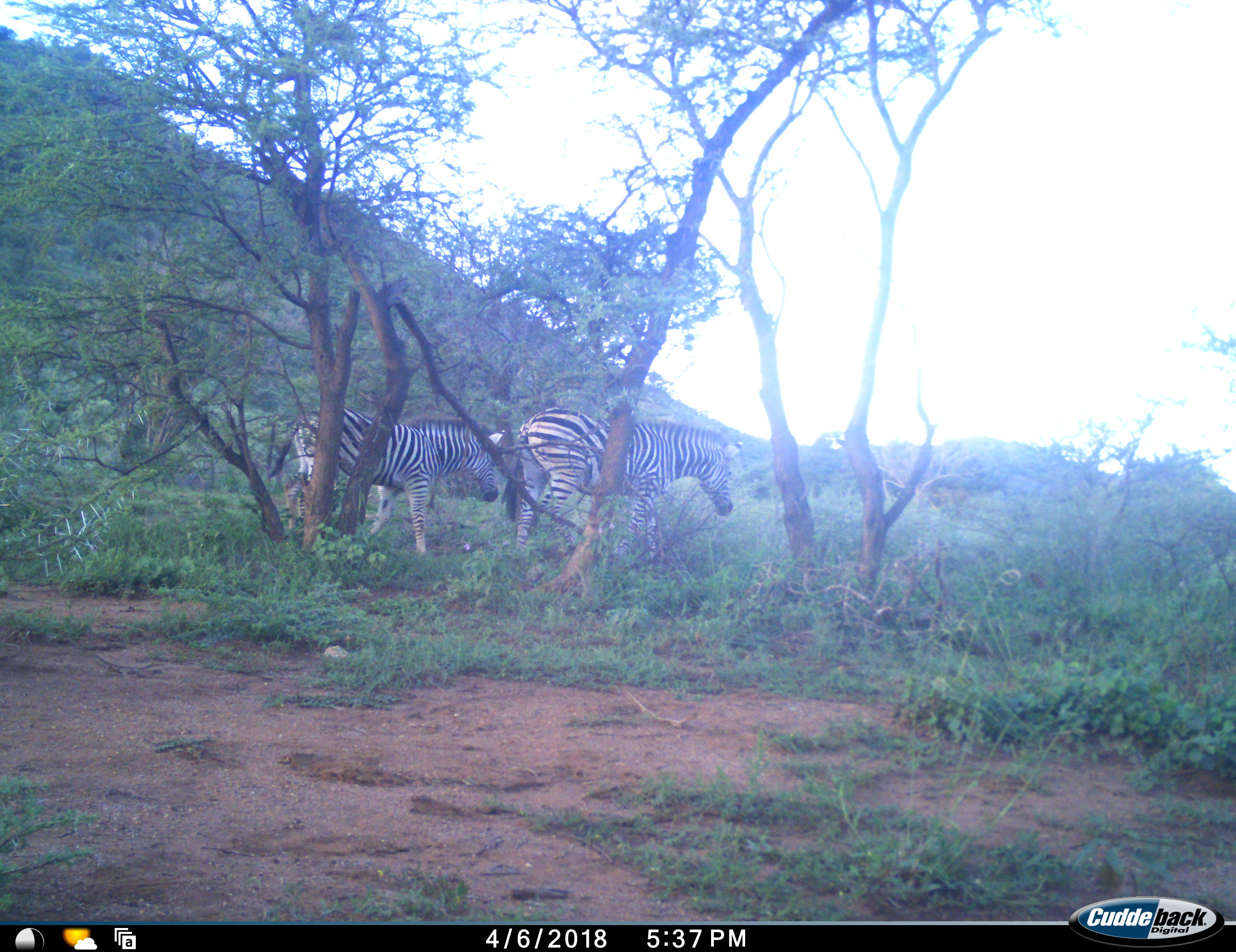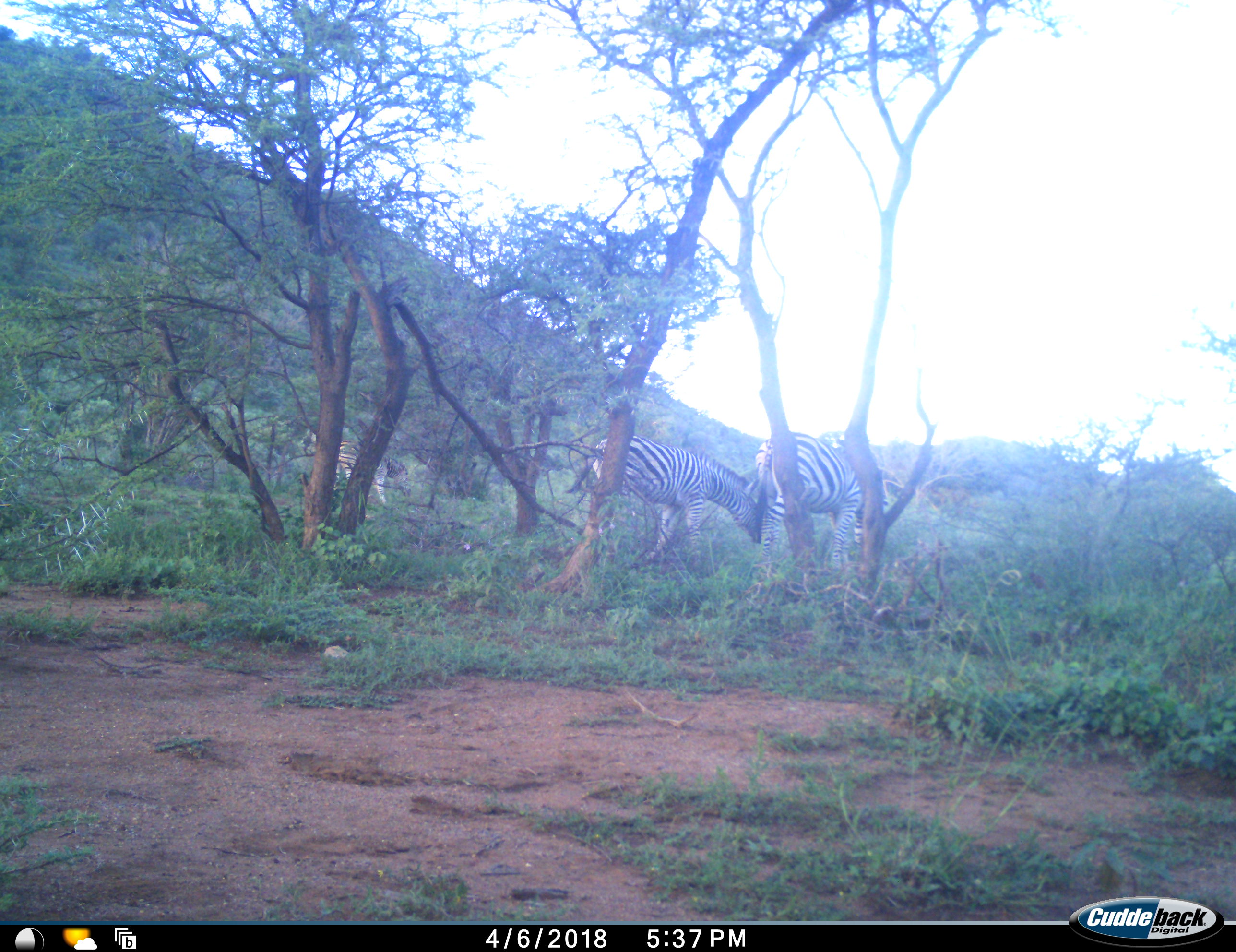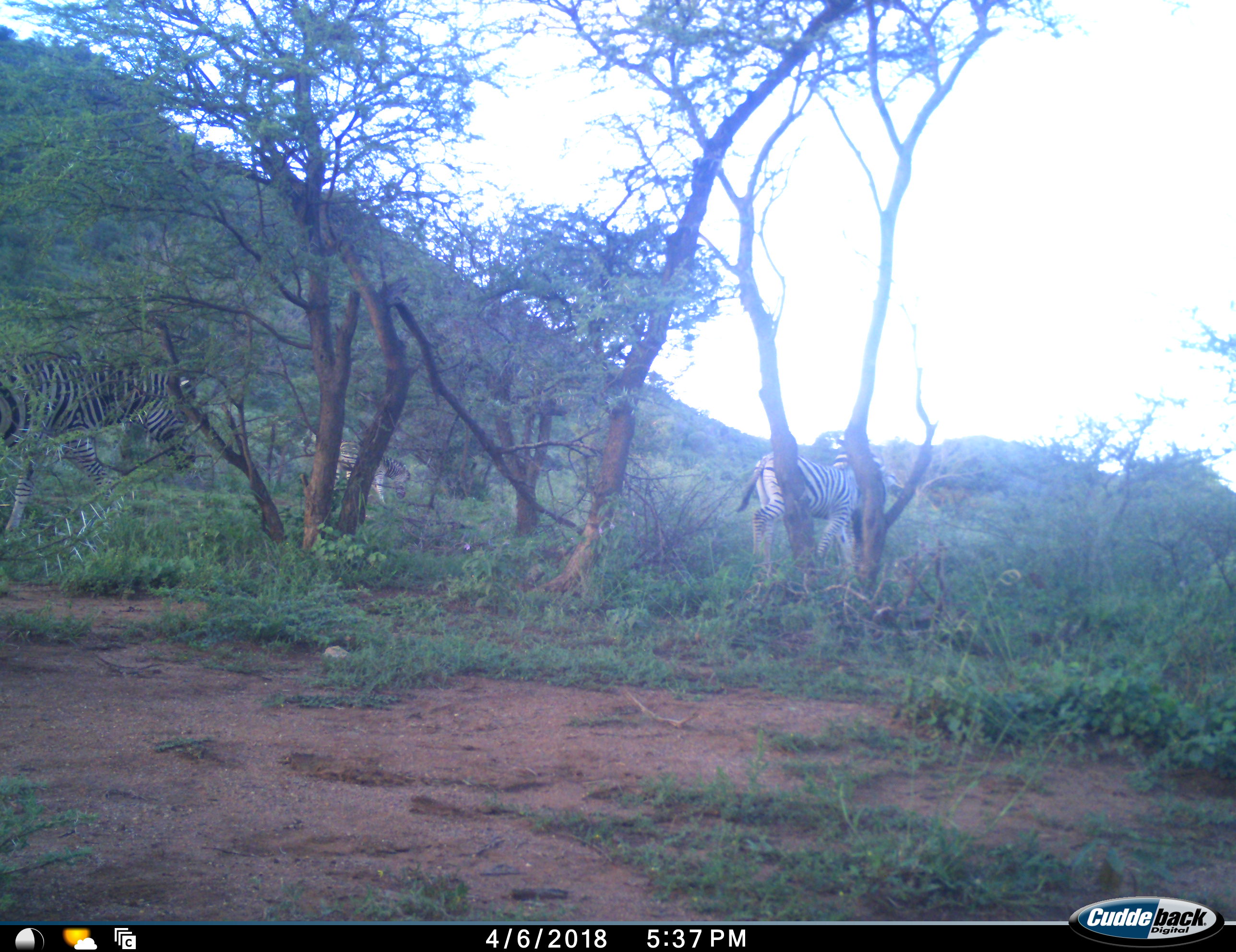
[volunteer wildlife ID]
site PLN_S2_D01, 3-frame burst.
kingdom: Animalia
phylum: Chordata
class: Mammalia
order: Perissodactyla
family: Equidae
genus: Equus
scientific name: Equus quagga burchellii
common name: burchell's zebra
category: zebraburchells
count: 4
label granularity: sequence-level